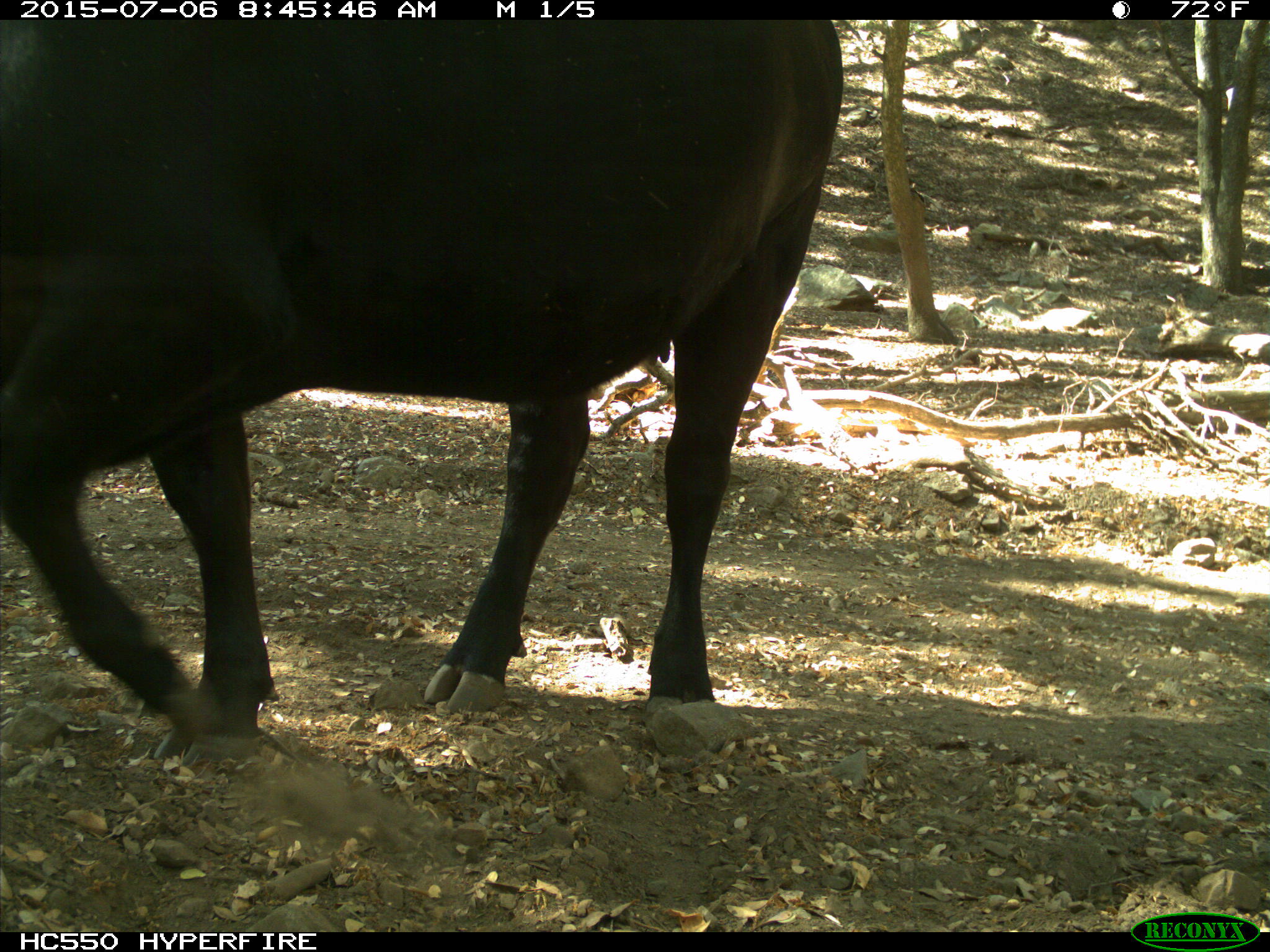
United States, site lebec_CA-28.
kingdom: Animalia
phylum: Chordata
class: Mammalia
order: Artiodactyla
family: Bovidae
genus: Bos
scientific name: Bos taurus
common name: domestic cow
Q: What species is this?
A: Bos taurus (domestic cow).